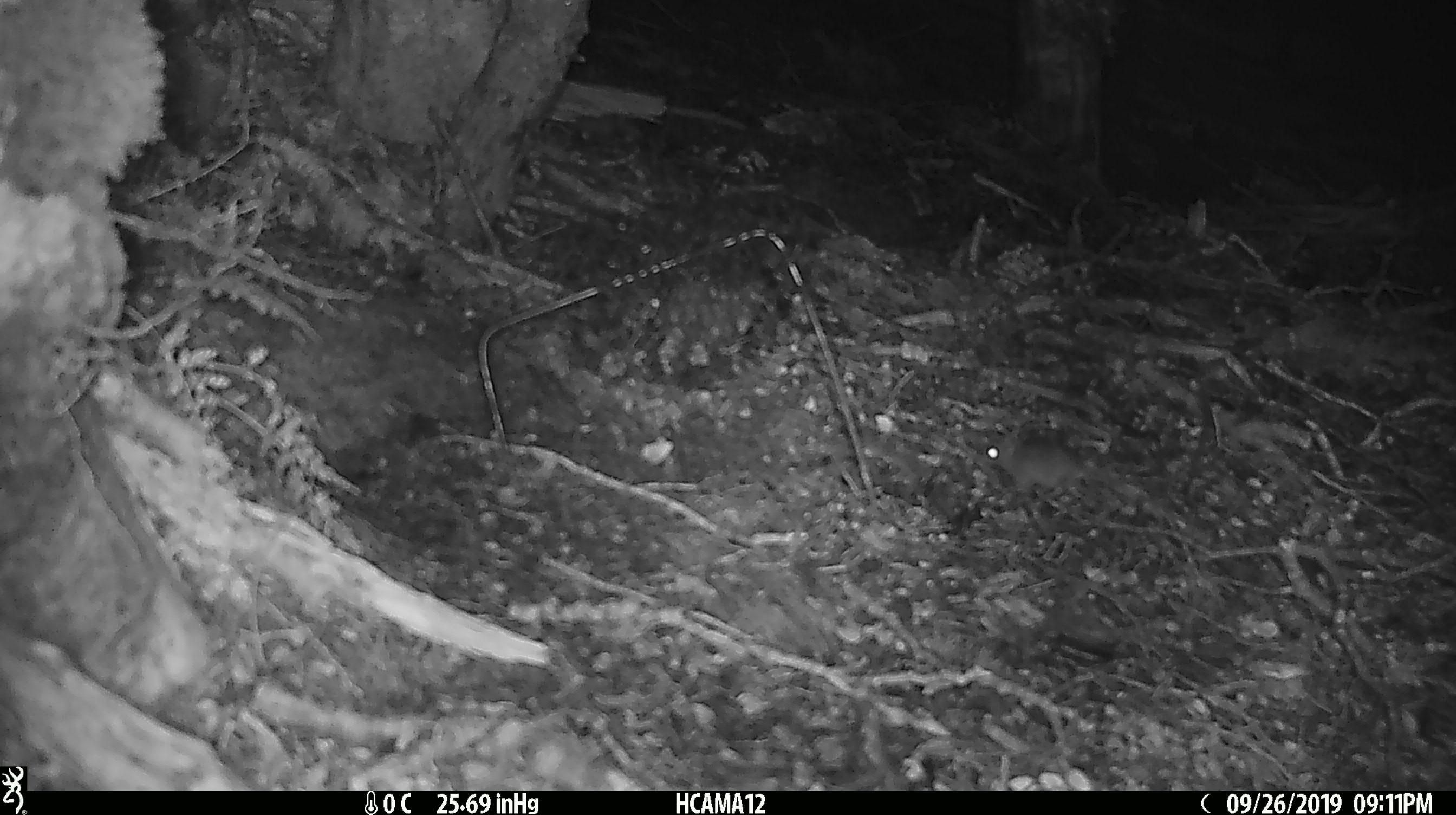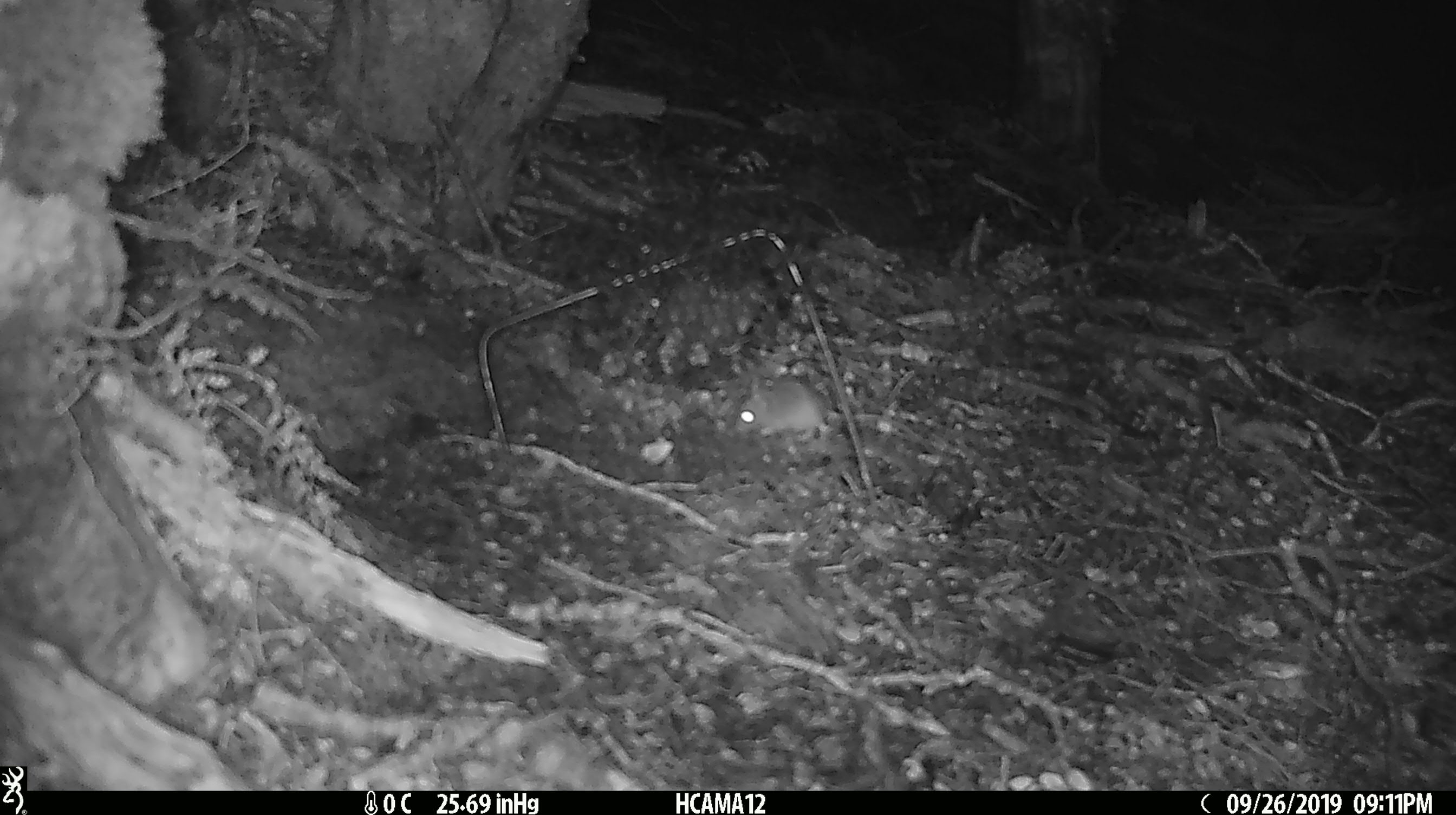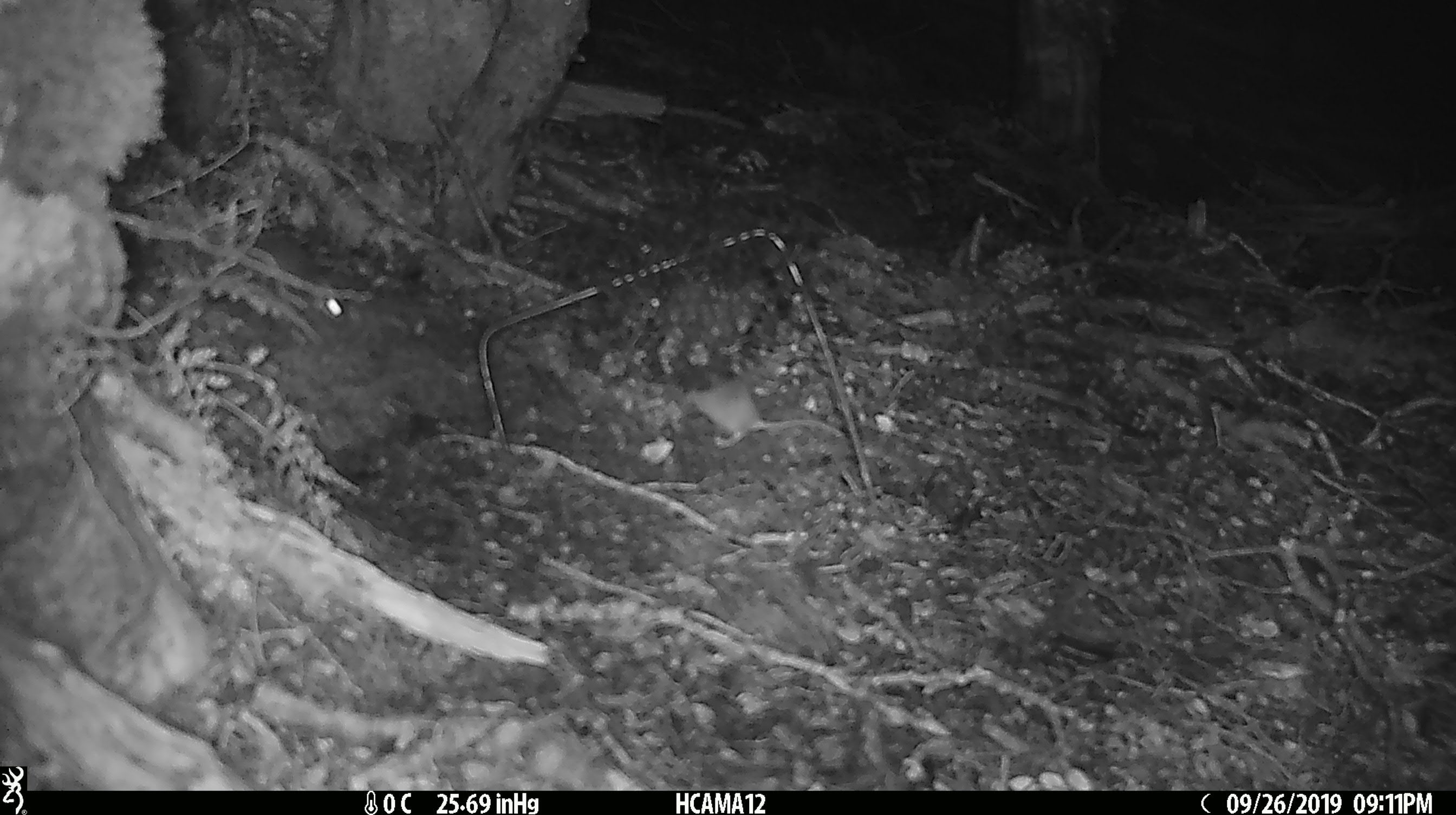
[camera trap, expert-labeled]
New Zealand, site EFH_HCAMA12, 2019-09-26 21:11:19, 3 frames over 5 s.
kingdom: Animalia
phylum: Chordata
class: Mammalia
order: Rodentia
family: Muridae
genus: Mus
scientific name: Mus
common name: mouse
Mouse (Mus).